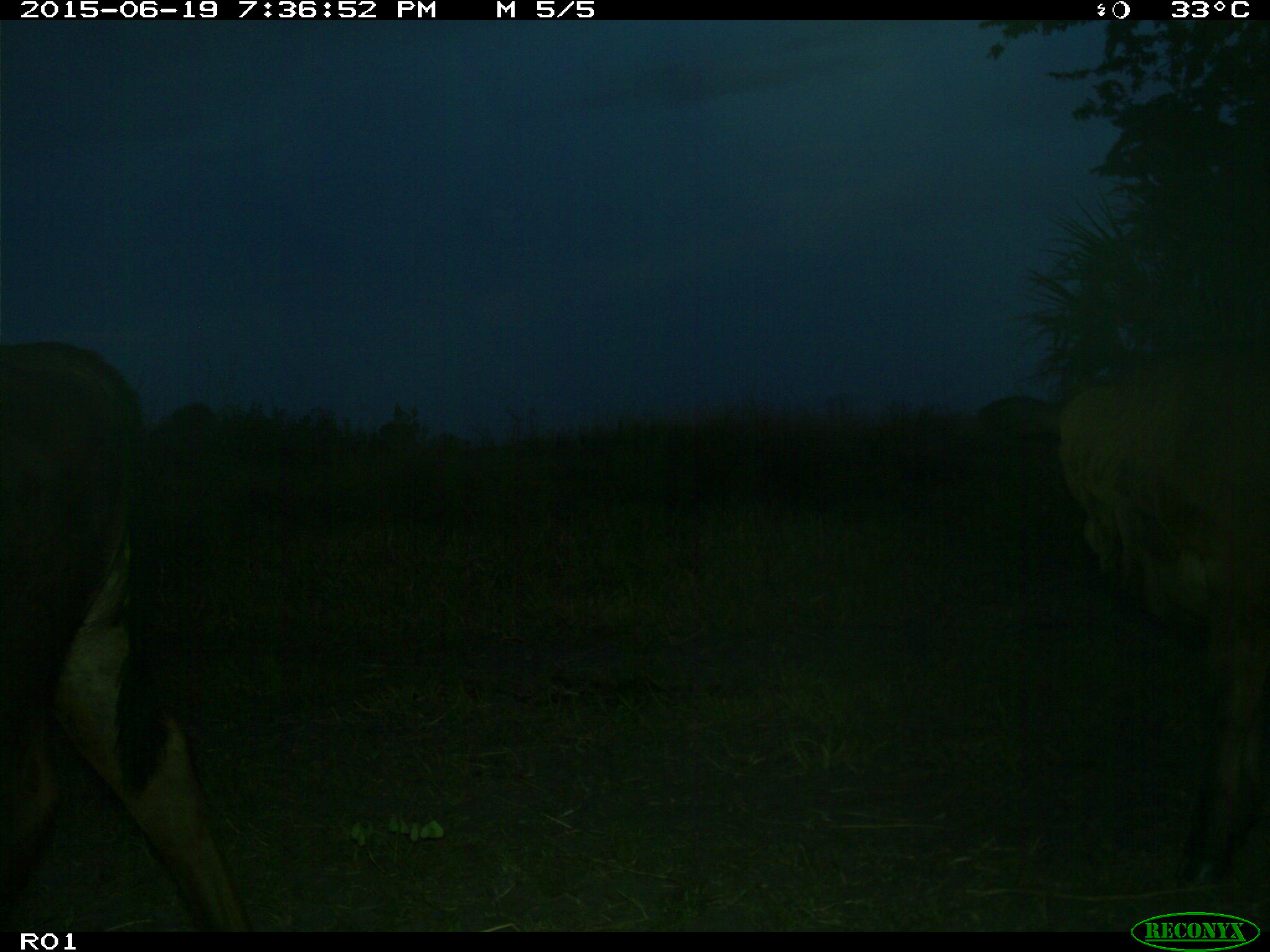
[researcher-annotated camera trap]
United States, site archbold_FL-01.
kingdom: Animalia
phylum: Chordata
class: Mammalia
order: Artiodactyla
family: Bovidae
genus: Bos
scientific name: Bos taurus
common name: domestic cow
Bos taurus (domestic cow).